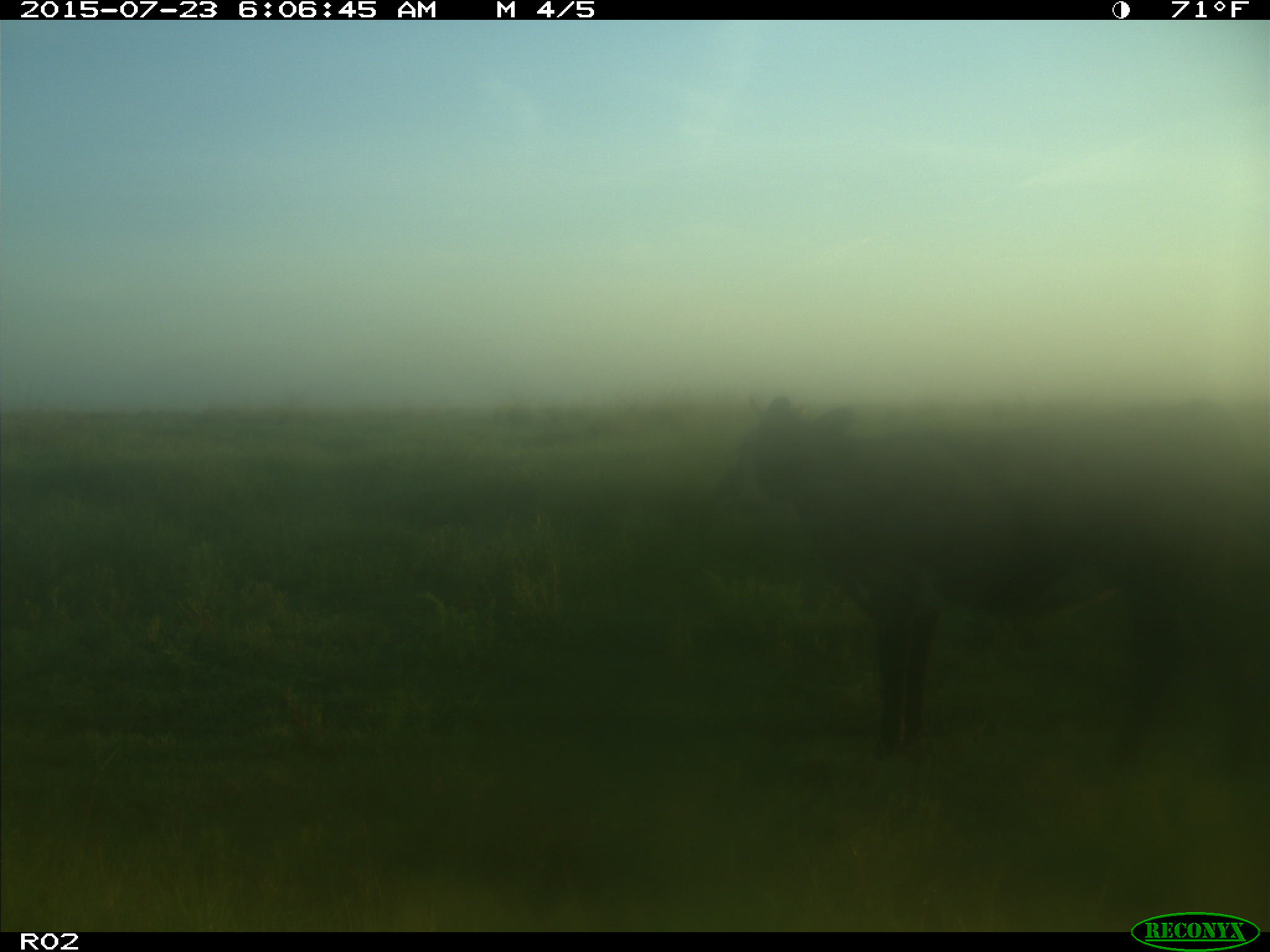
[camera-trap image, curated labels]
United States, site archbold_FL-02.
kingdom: Animalia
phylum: Chordata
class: Mammalia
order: Artiodactyla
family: Bovidae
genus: Bos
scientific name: Bos taurus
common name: domestic cow